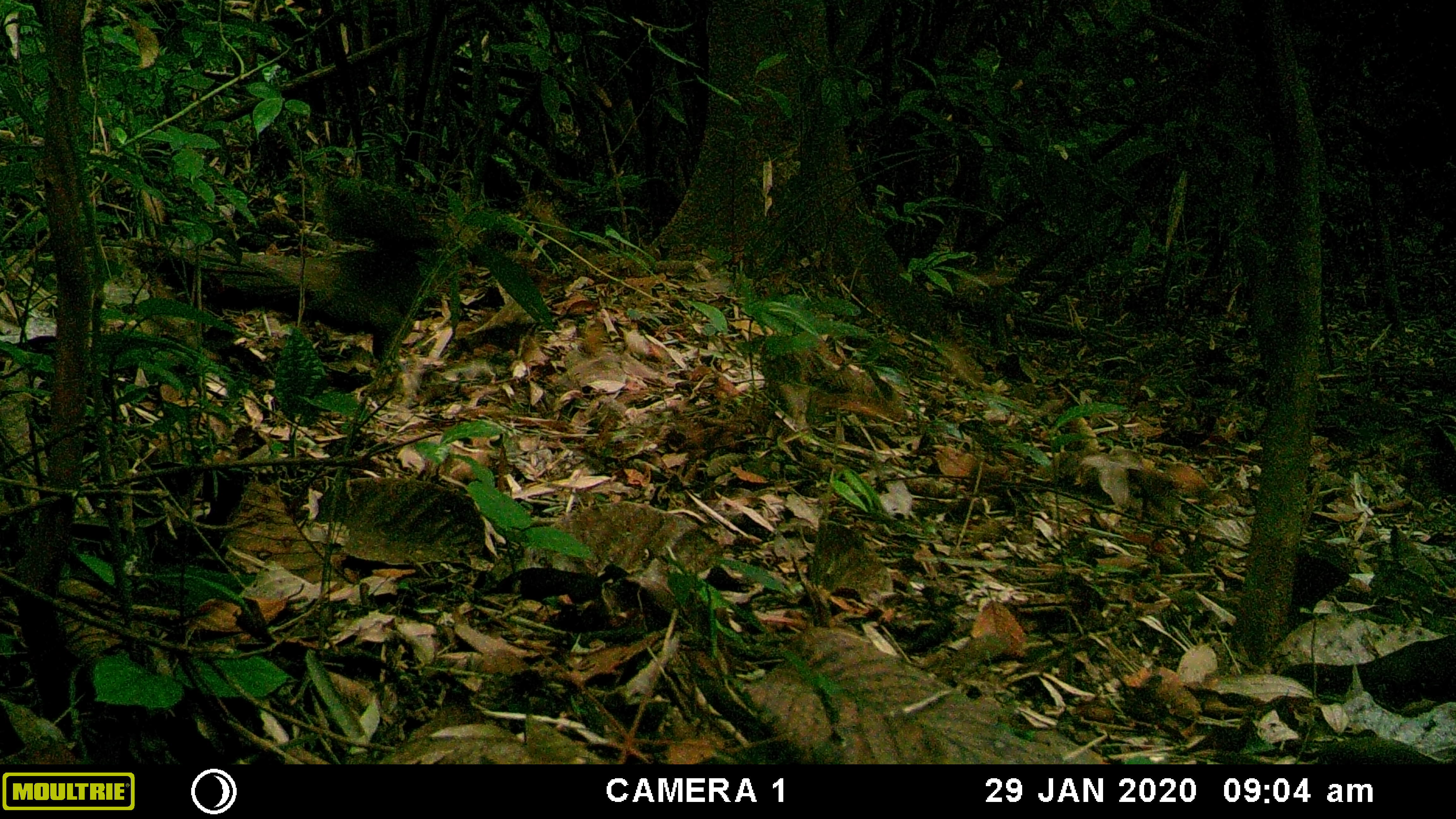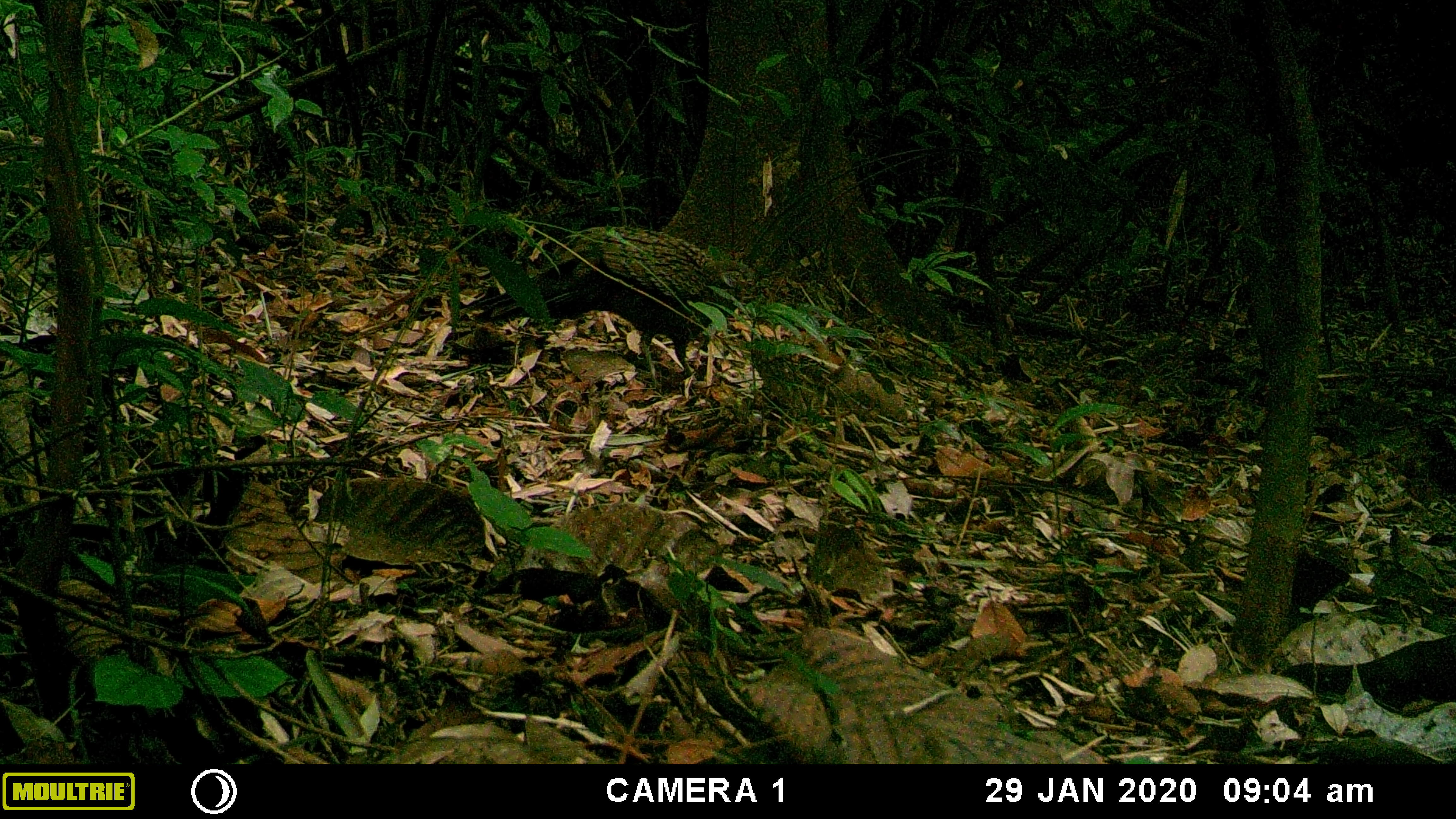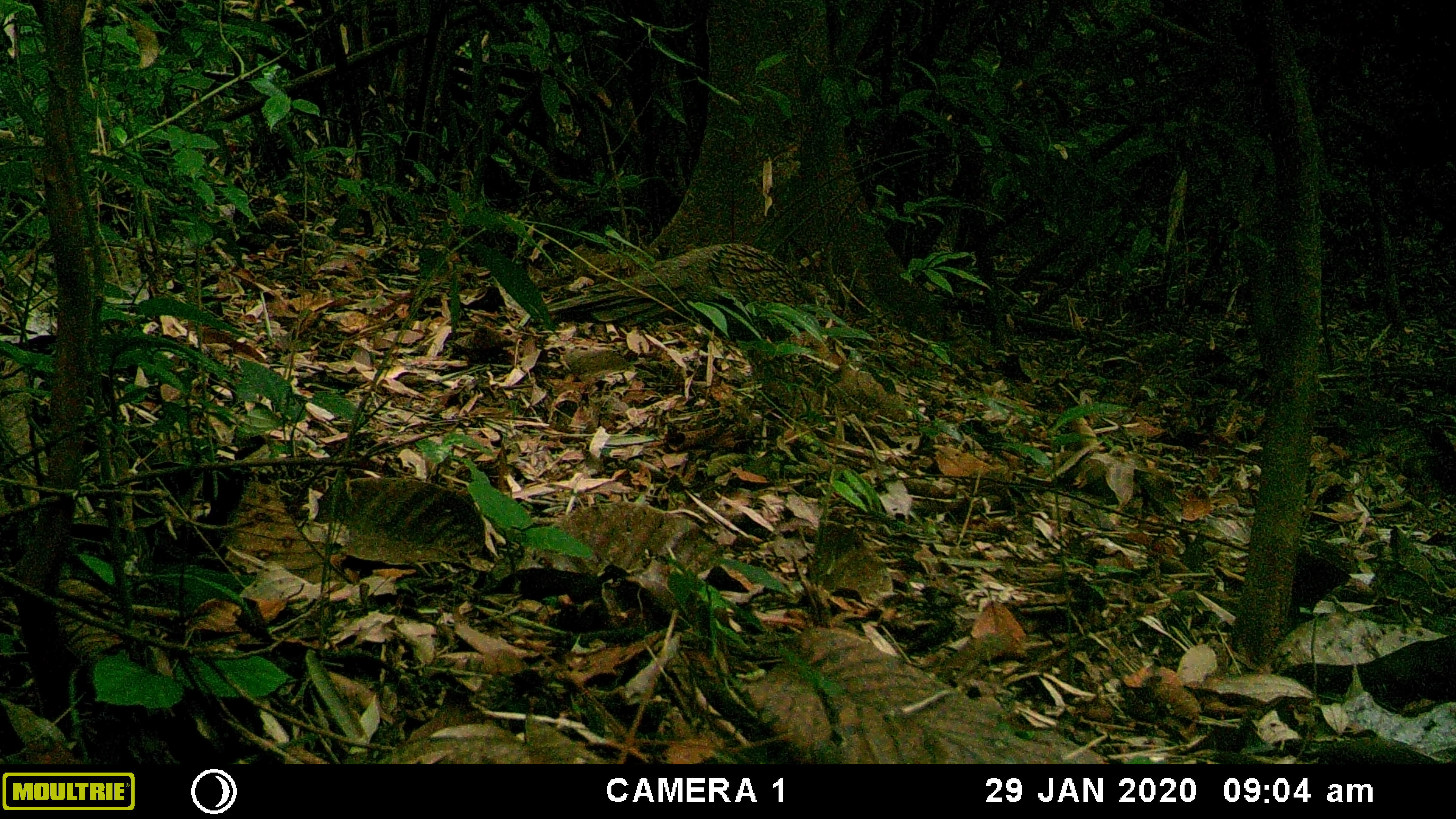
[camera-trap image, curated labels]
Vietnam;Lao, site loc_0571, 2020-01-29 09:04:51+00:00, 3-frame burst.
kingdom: Animalia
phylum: Chordata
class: Aves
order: Galliformes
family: Phasianidae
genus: Polyplectron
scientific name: Polyplectron bicalcaratum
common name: gray peacock-pheasant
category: grey peacock pheasant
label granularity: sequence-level